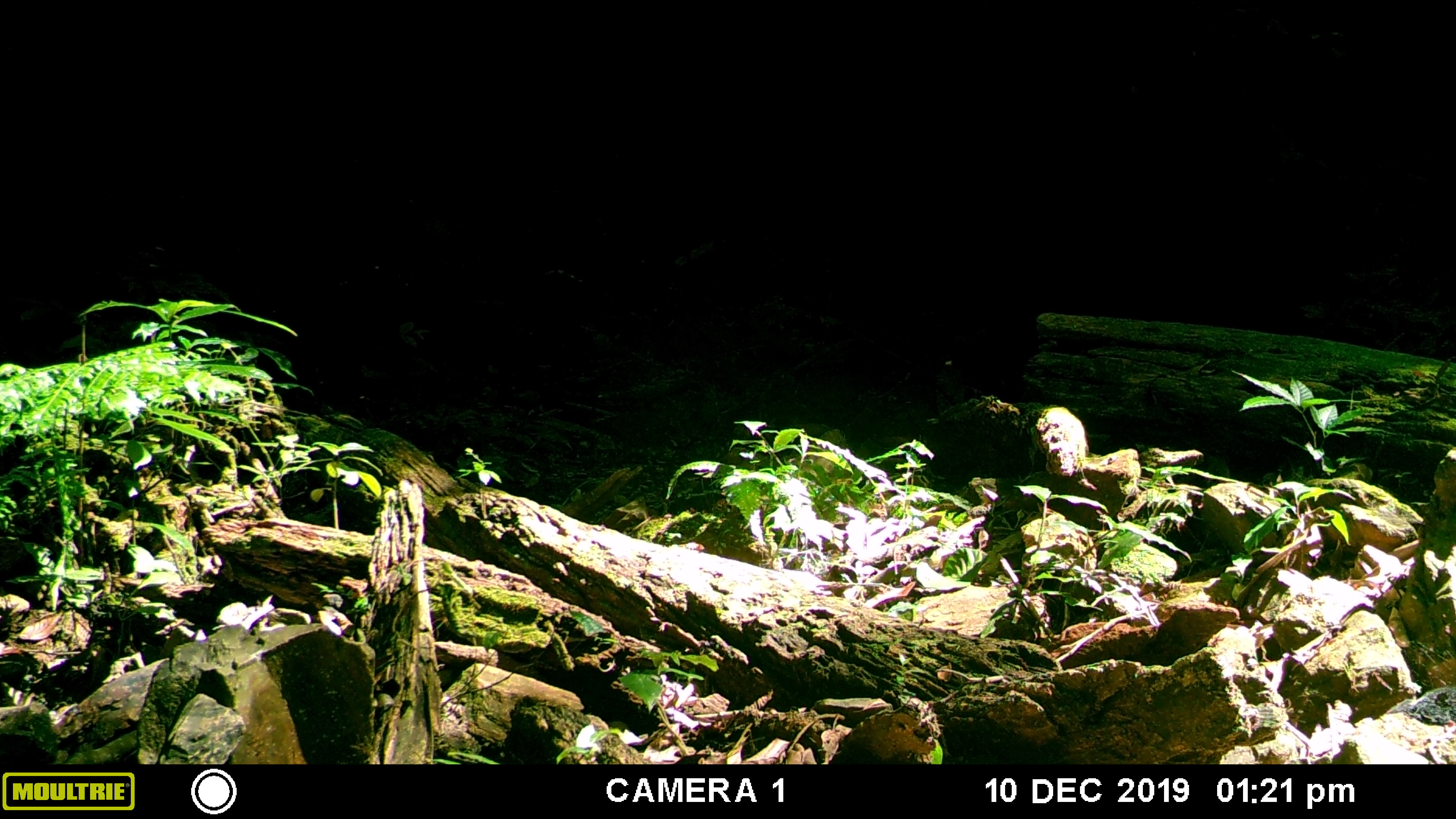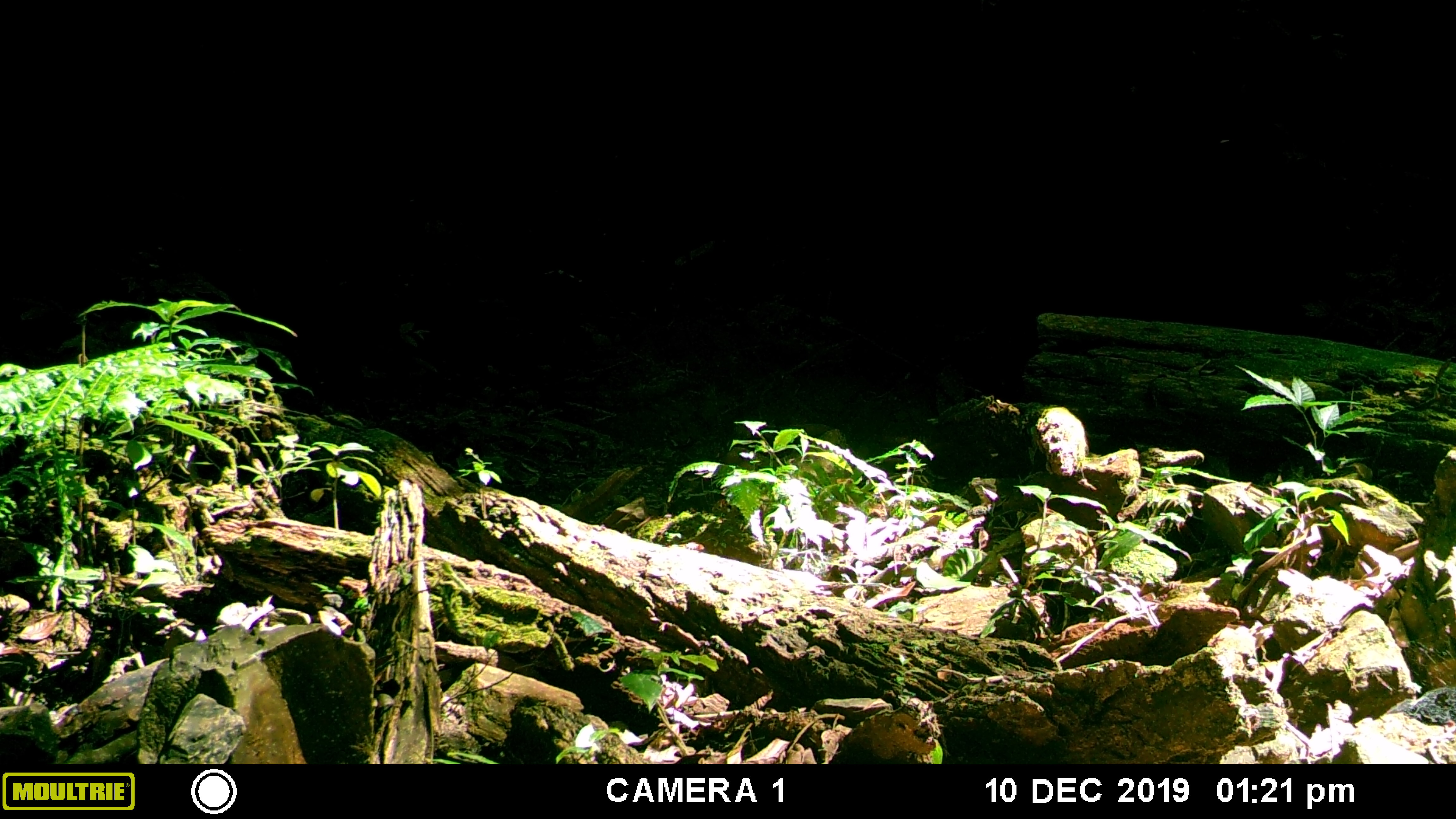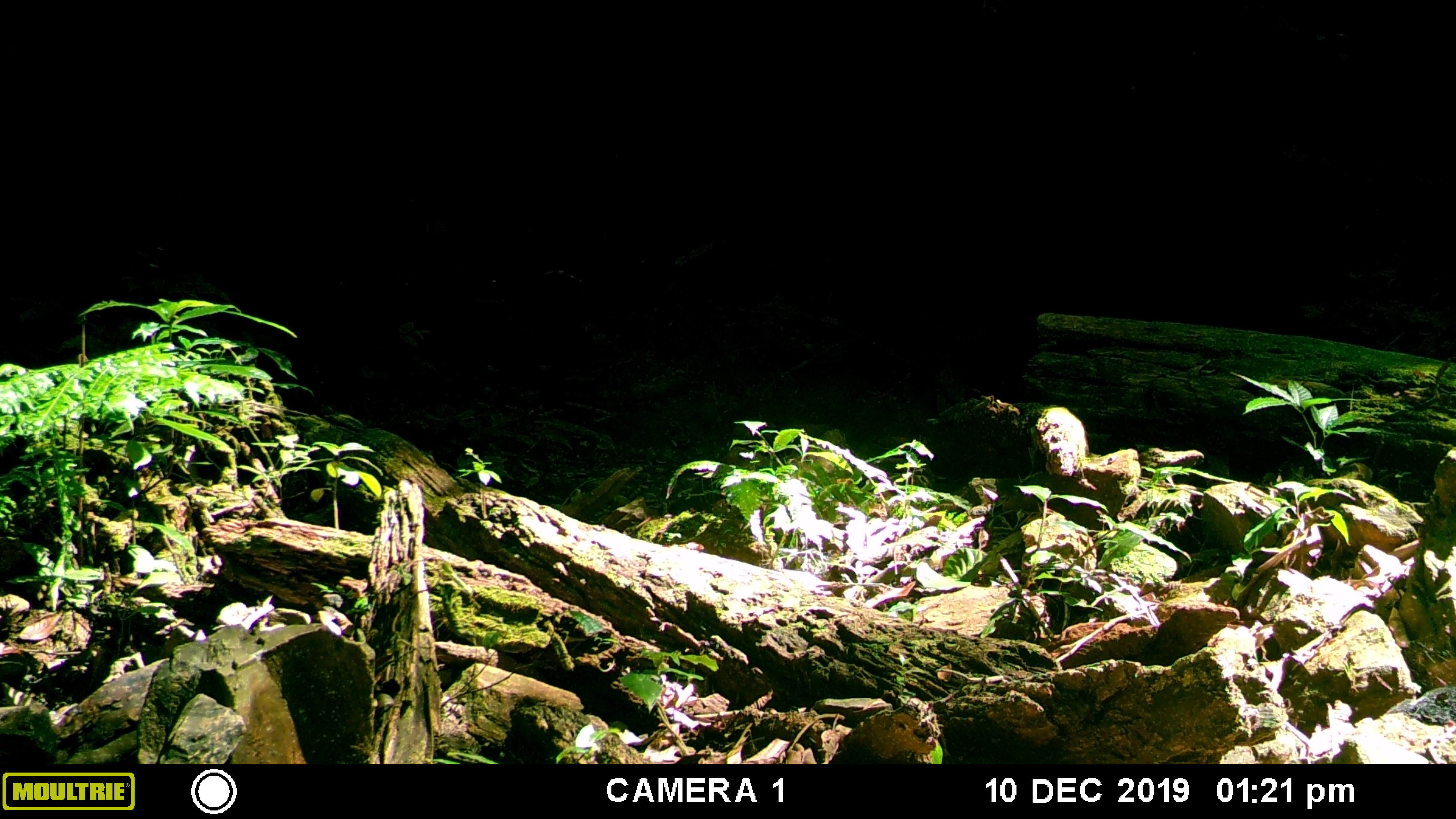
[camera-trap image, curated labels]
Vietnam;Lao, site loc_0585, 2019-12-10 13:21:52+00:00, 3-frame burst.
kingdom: Animalia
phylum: Chordata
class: Mammalia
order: Artiodactyla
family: Suidae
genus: Sus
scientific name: Sus scrofa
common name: eurasian wild pig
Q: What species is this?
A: Eurasian wild pig (Sus scrofa).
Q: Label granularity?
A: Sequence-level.